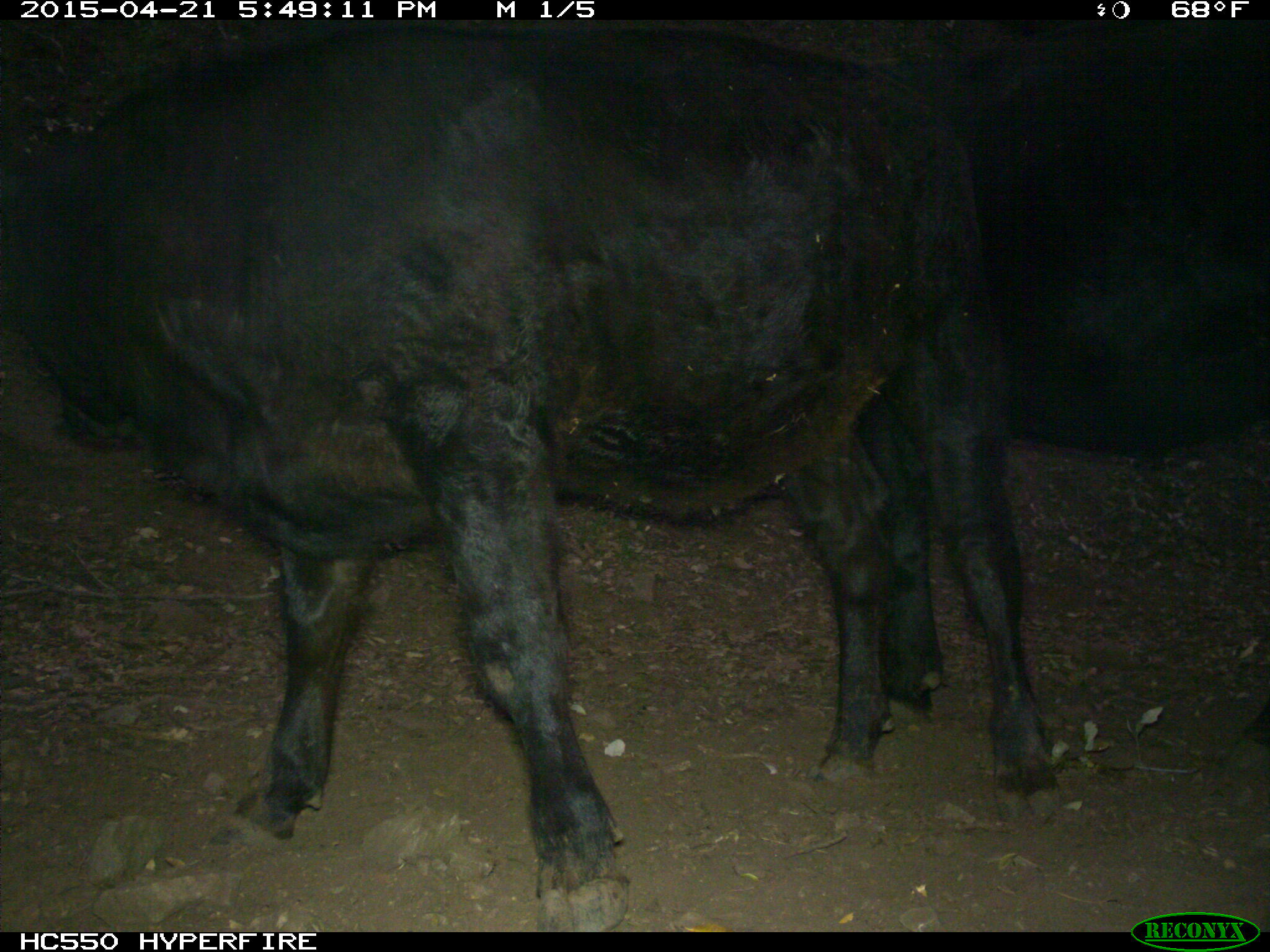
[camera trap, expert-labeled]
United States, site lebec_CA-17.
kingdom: Animalia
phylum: Chordata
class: Mammalia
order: Artiodactyla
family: Bovidae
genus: Bos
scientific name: Bos taurus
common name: domestic cow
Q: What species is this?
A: Bos taurus (domestic cow).